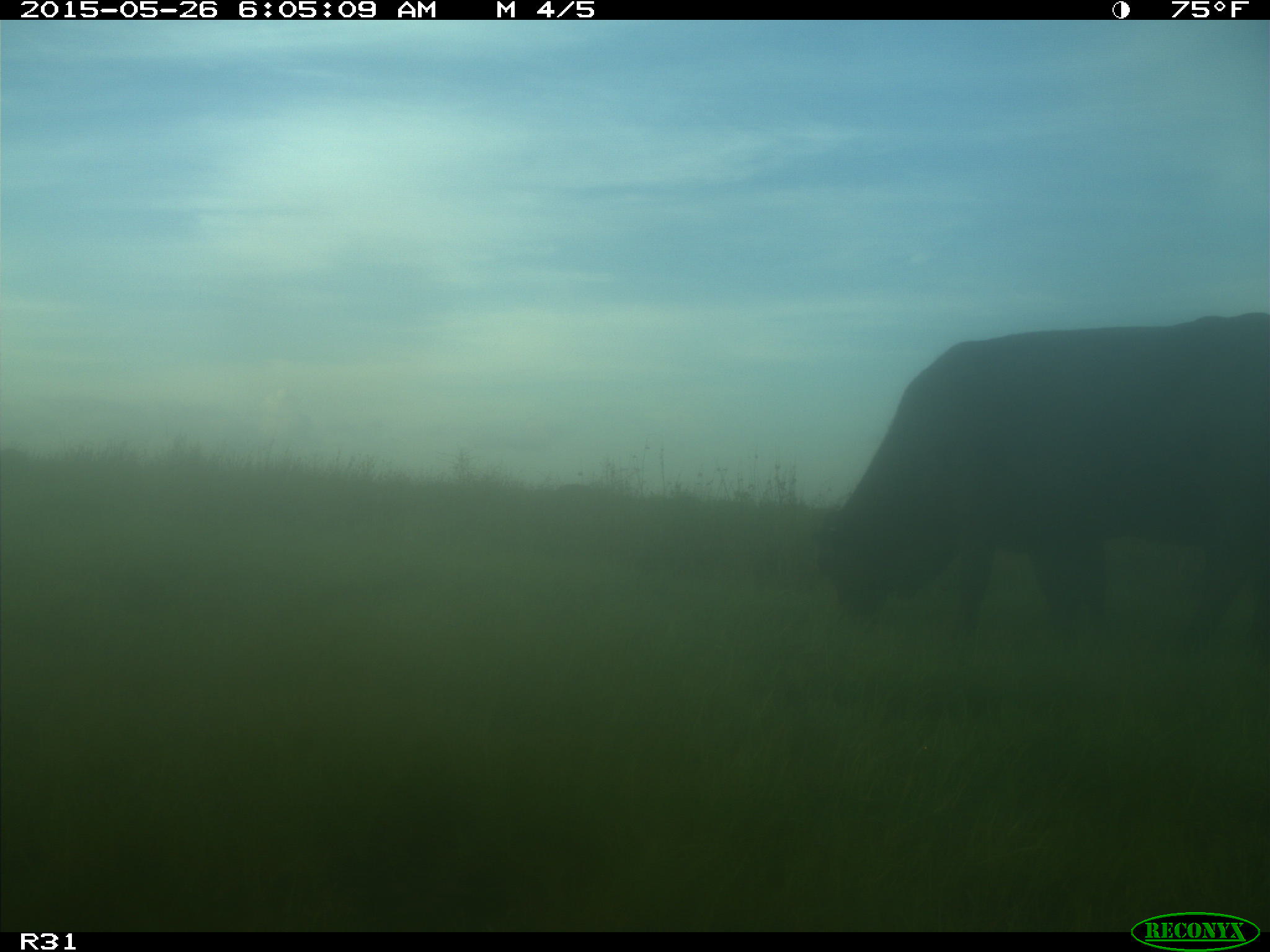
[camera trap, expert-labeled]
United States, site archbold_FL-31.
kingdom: Animalia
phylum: Chordata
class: Mammalia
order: Artiodactyla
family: Bovidae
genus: Bos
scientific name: Bos taurus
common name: domestic cow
Bos taurus (domestic cow).